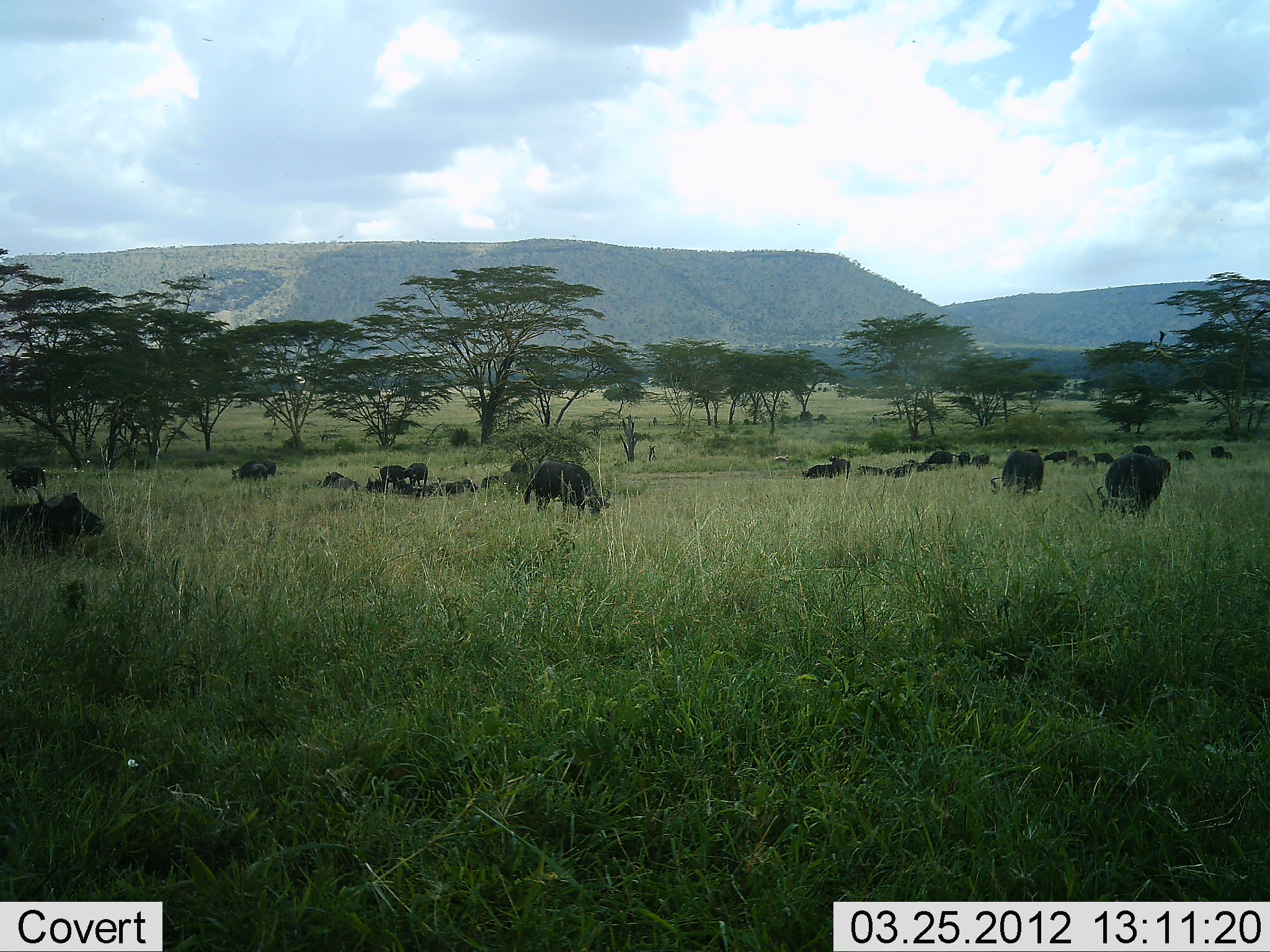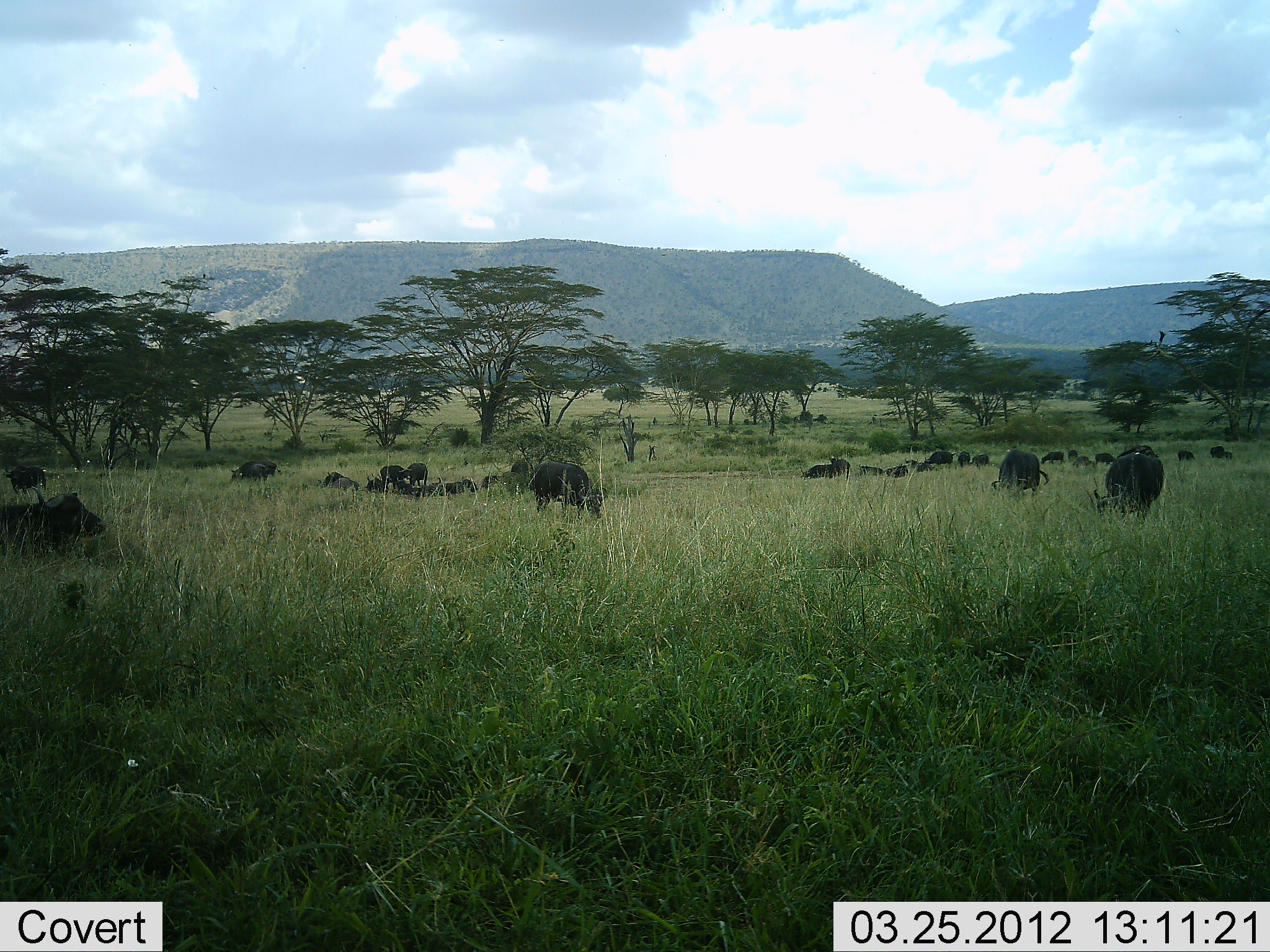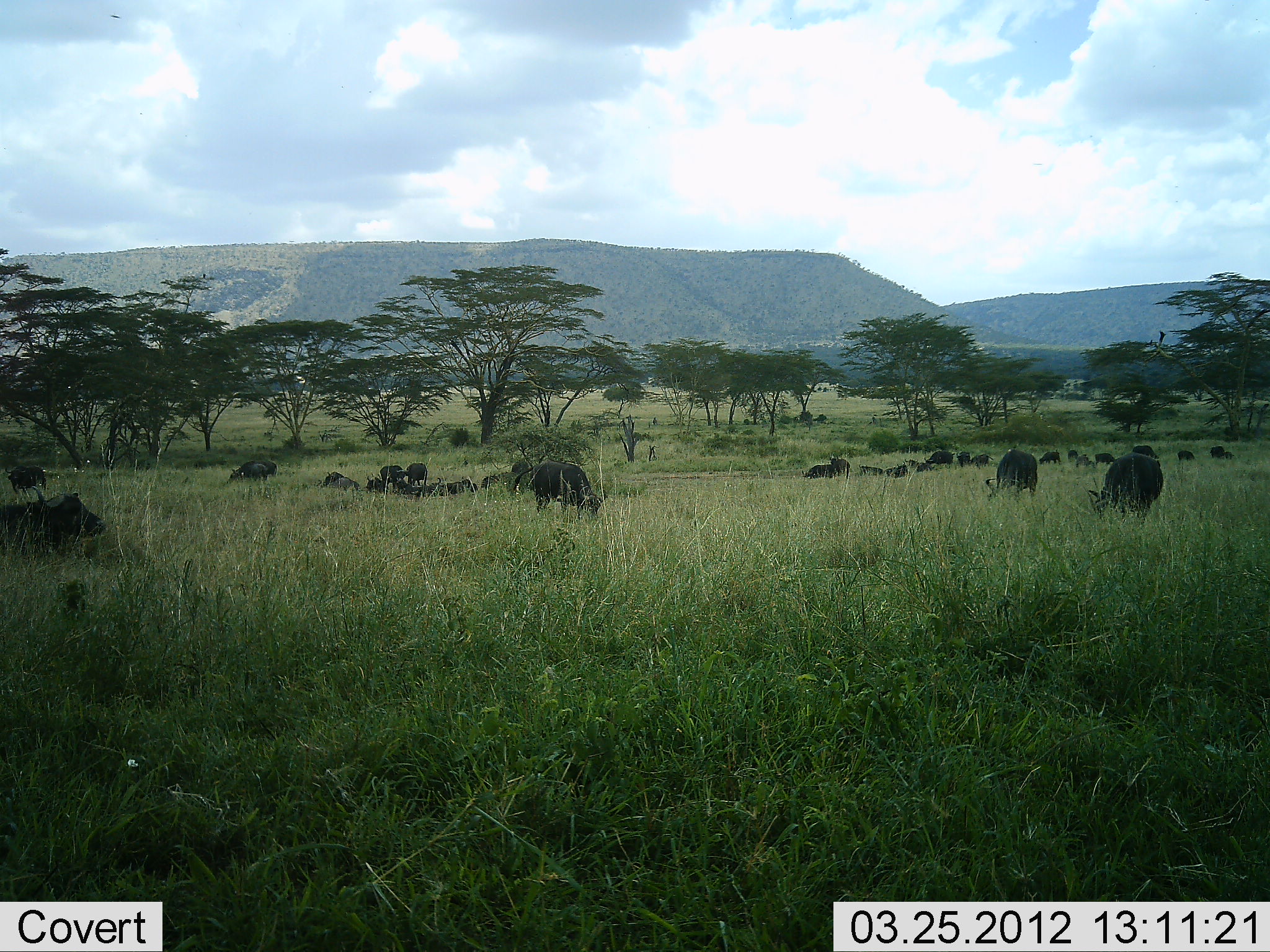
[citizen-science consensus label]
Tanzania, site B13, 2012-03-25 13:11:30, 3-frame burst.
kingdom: Animalia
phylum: Chordata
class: Mammalia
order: Artiodactyla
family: Bovidae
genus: Syncerus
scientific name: Syncerus caffer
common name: cape buffalo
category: buffalo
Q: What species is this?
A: Buffalo (cape buffalo) (Syncerus caffer).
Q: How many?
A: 11-50.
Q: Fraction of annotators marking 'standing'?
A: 61%.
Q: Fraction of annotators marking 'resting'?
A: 78%.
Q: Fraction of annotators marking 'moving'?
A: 6%.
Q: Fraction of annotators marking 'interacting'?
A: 0%.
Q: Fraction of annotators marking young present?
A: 0%.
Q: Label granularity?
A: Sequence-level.